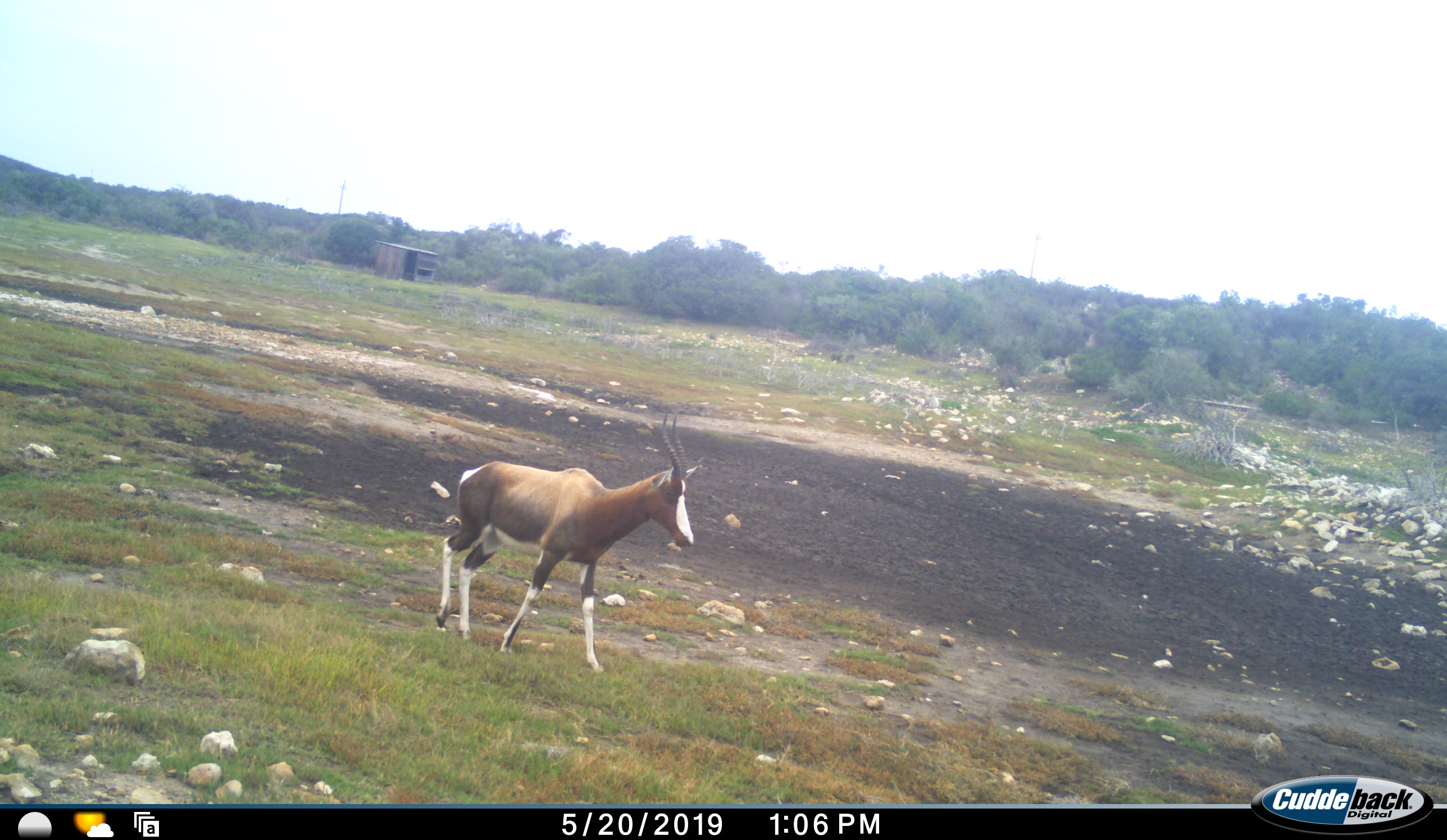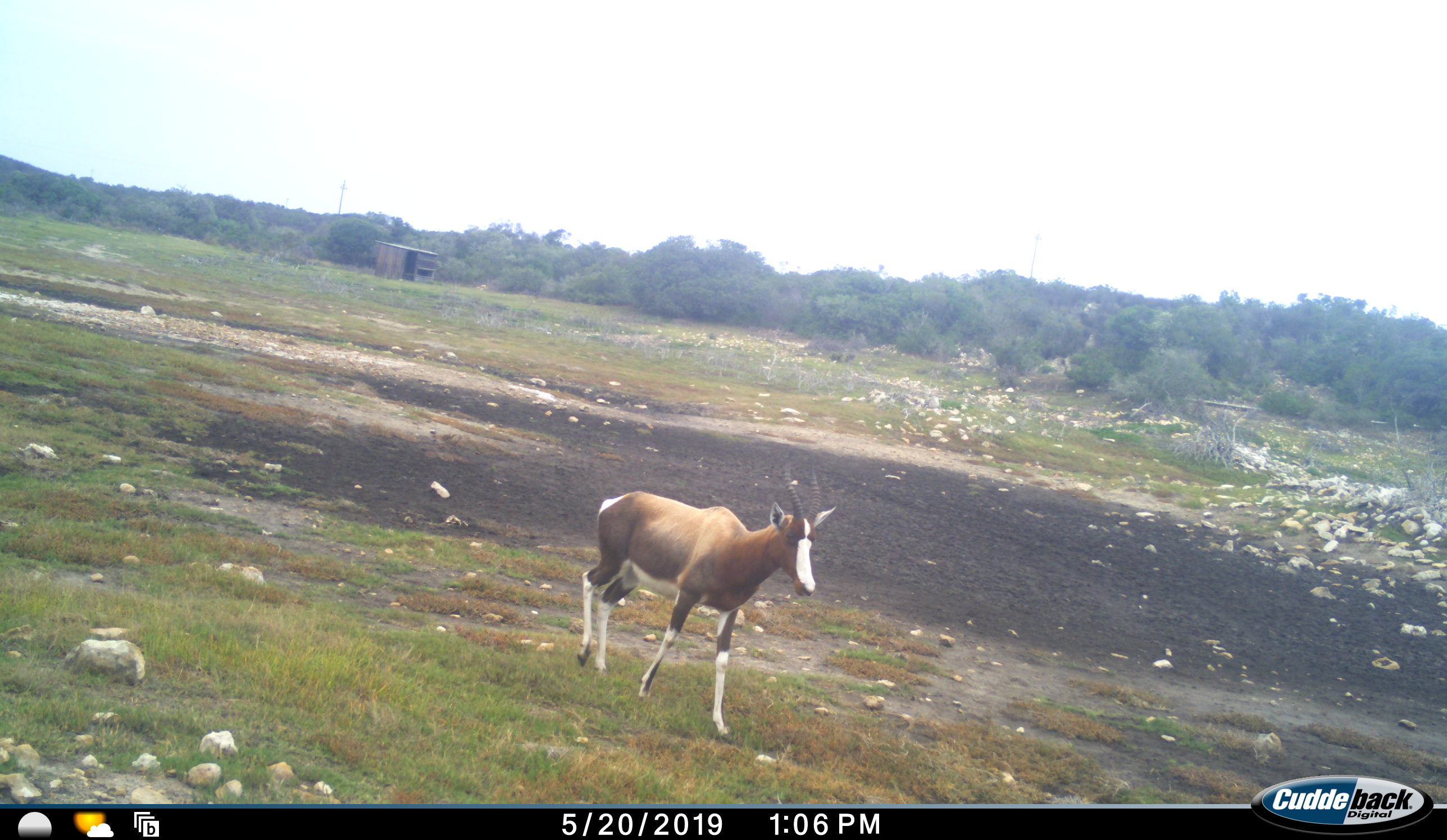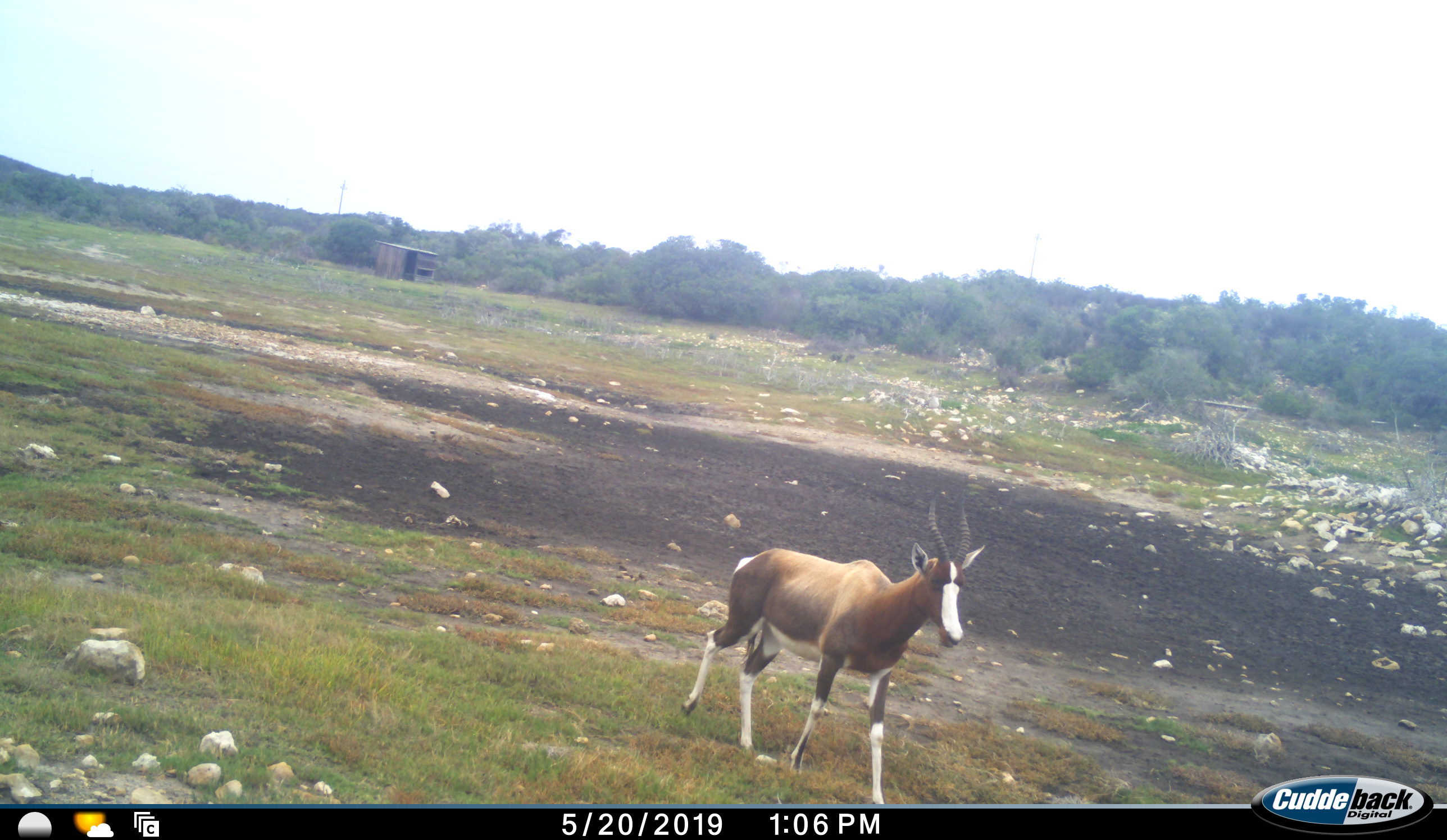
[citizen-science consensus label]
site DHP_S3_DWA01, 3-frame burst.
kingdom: Animalia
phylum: Chordata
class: Mammalia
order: Artiodactyla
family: Bovidae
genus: Damaliscus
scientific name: Damaliscus pygargus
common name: bontebok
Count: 1.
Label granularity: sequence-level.